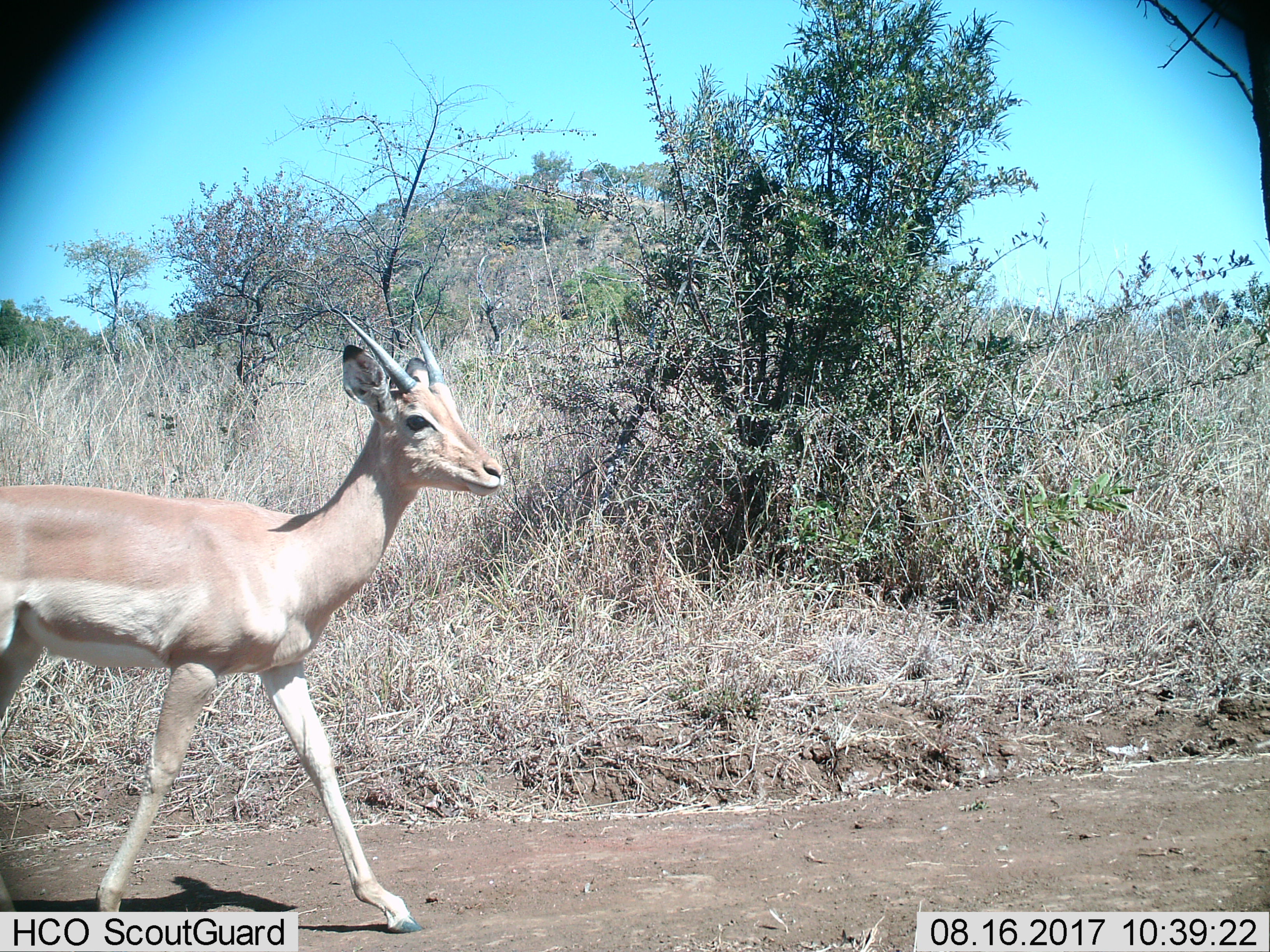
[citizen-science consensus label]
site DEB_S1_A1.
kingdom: Animalia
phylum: Chordata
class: Mammalia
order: Artiodactyla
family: Bovidae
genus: Aepyceros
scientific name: Aepyceros melampus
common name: impala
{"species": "impala (Aepyceros melampus)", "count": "1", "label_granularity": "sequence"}